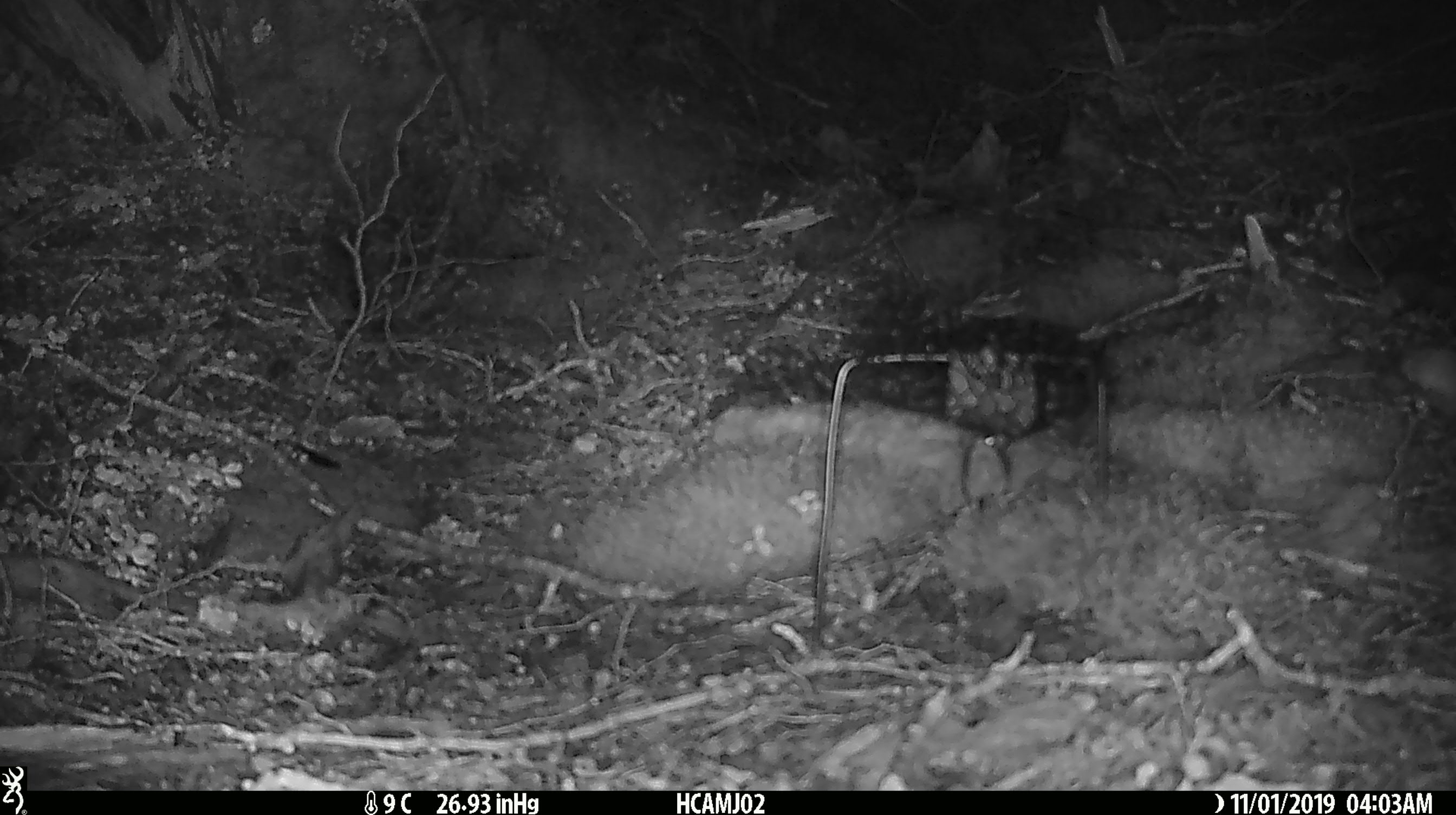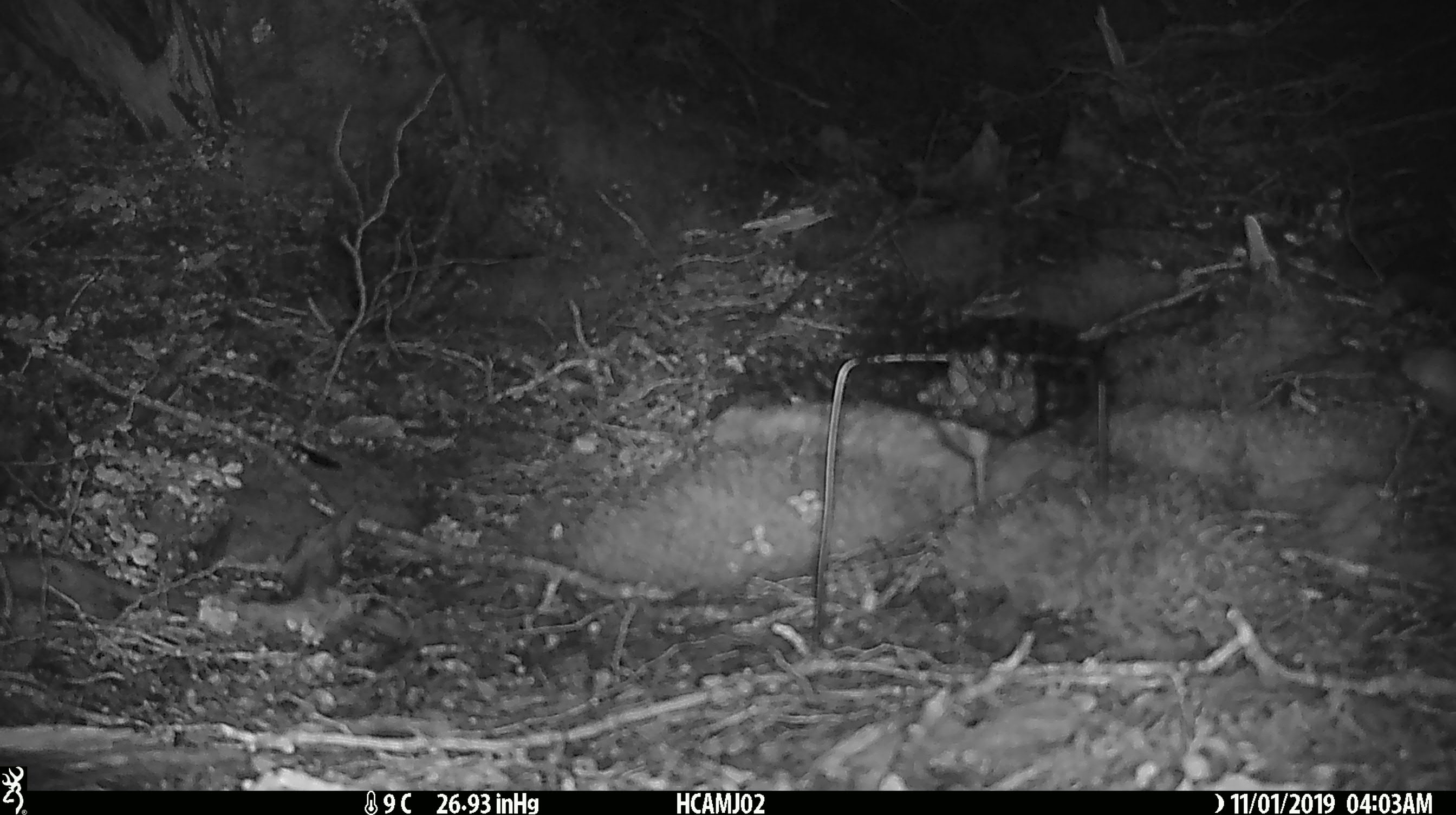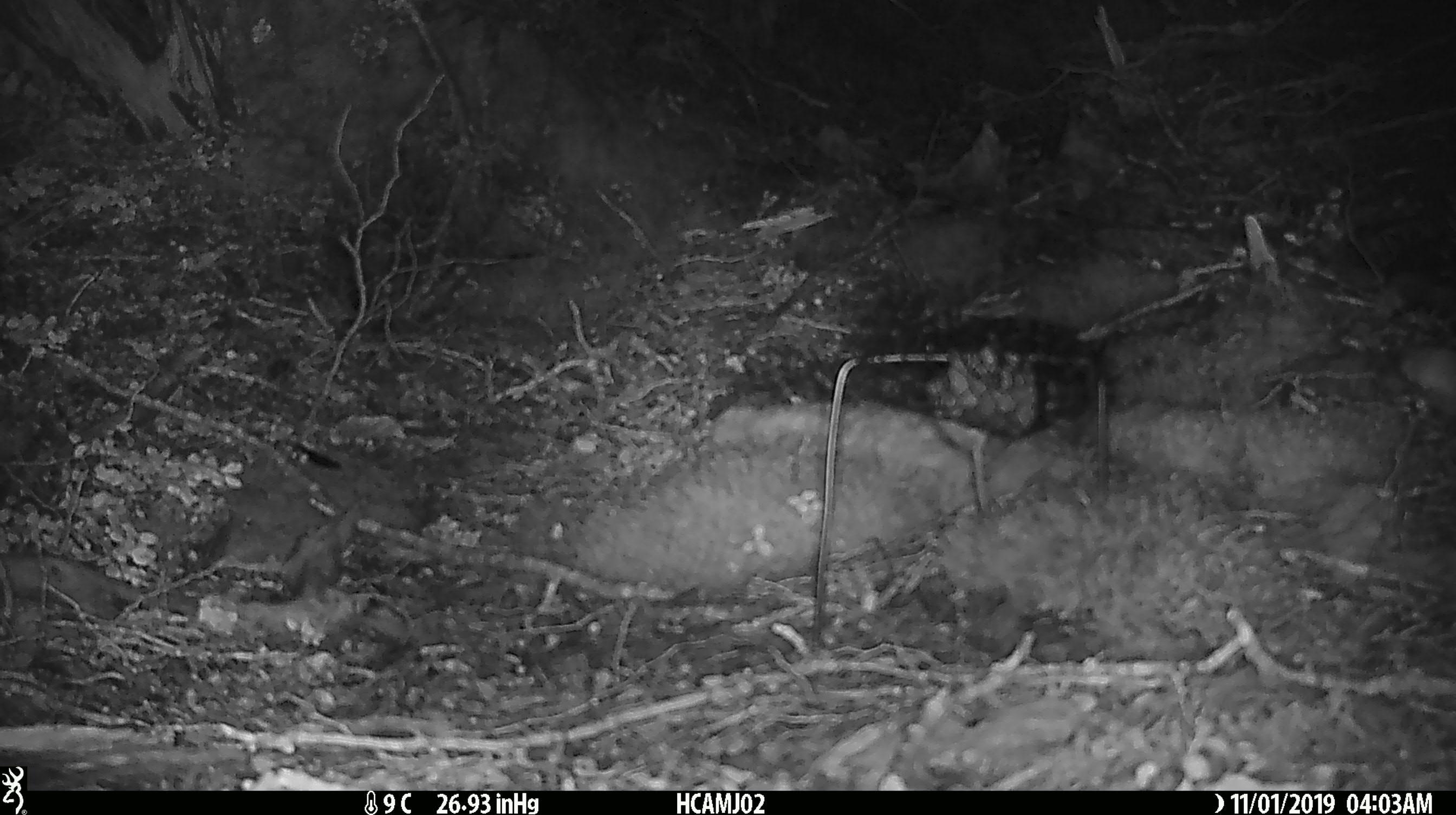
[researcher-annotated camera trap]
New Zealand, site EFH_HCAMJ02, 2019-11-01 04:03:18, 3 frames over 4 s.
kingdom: Animalia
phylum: Chordata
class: Mammalia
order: Rodentia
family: Muridae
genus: Mus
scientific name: Mus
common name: mouse